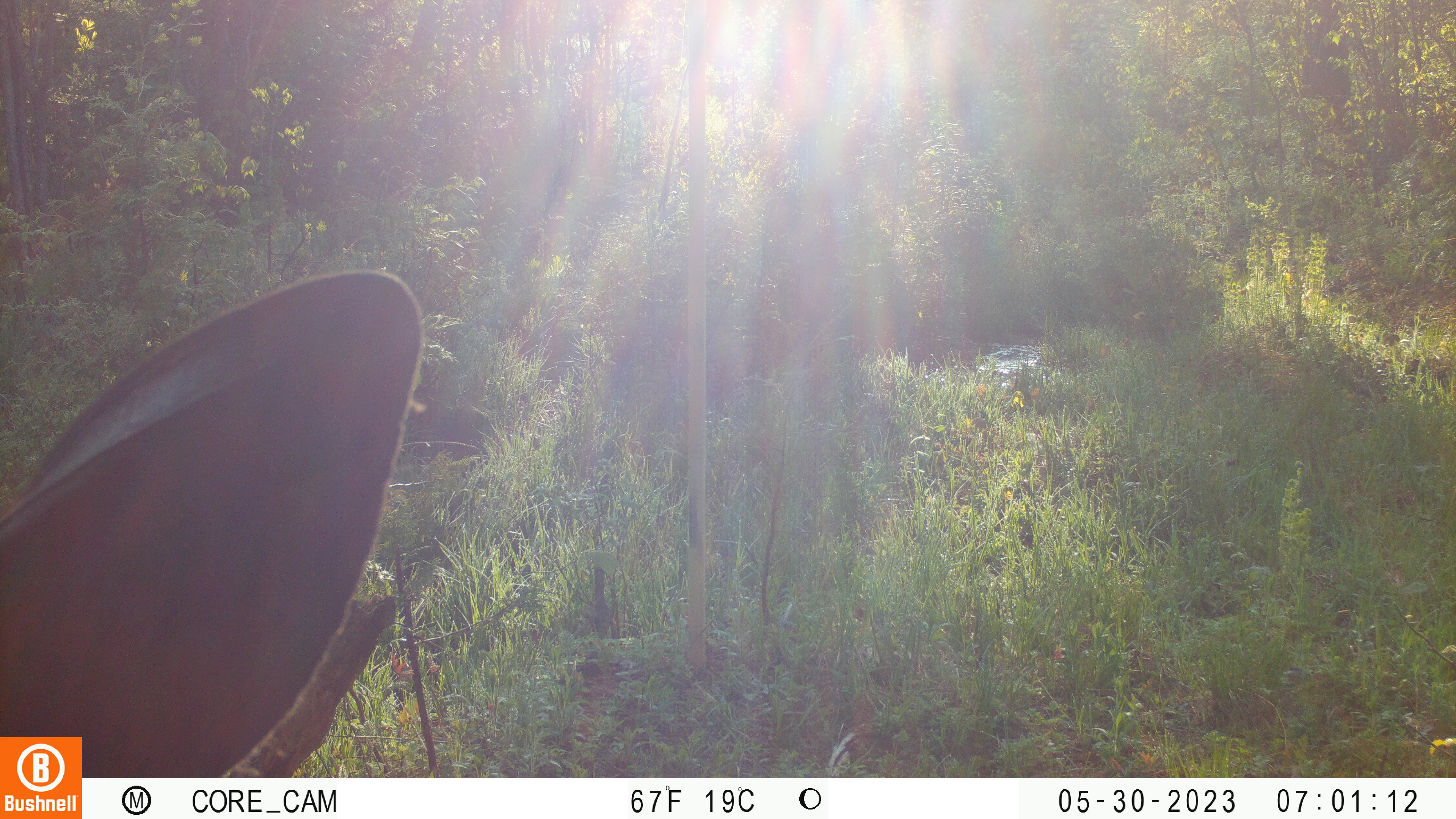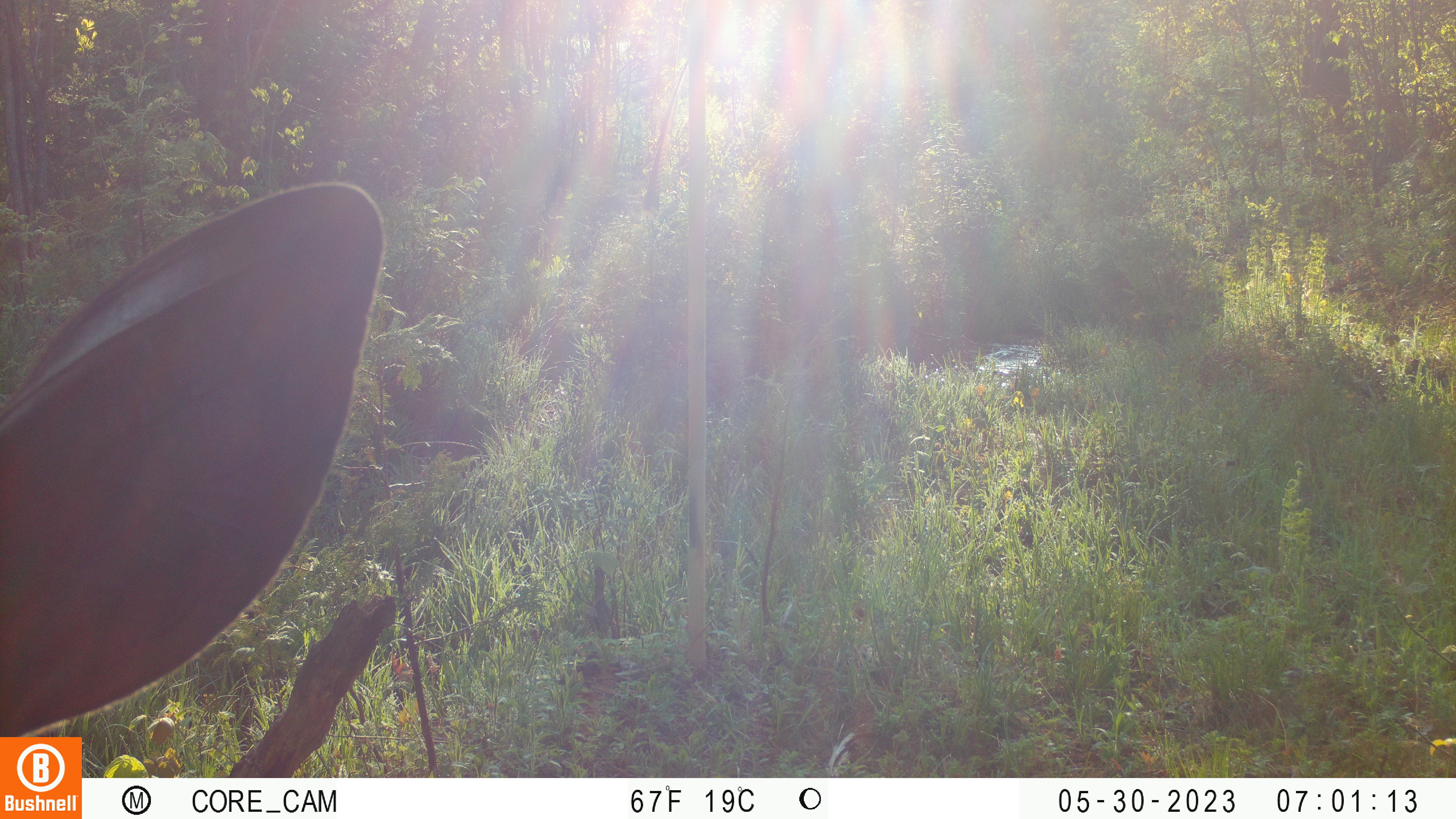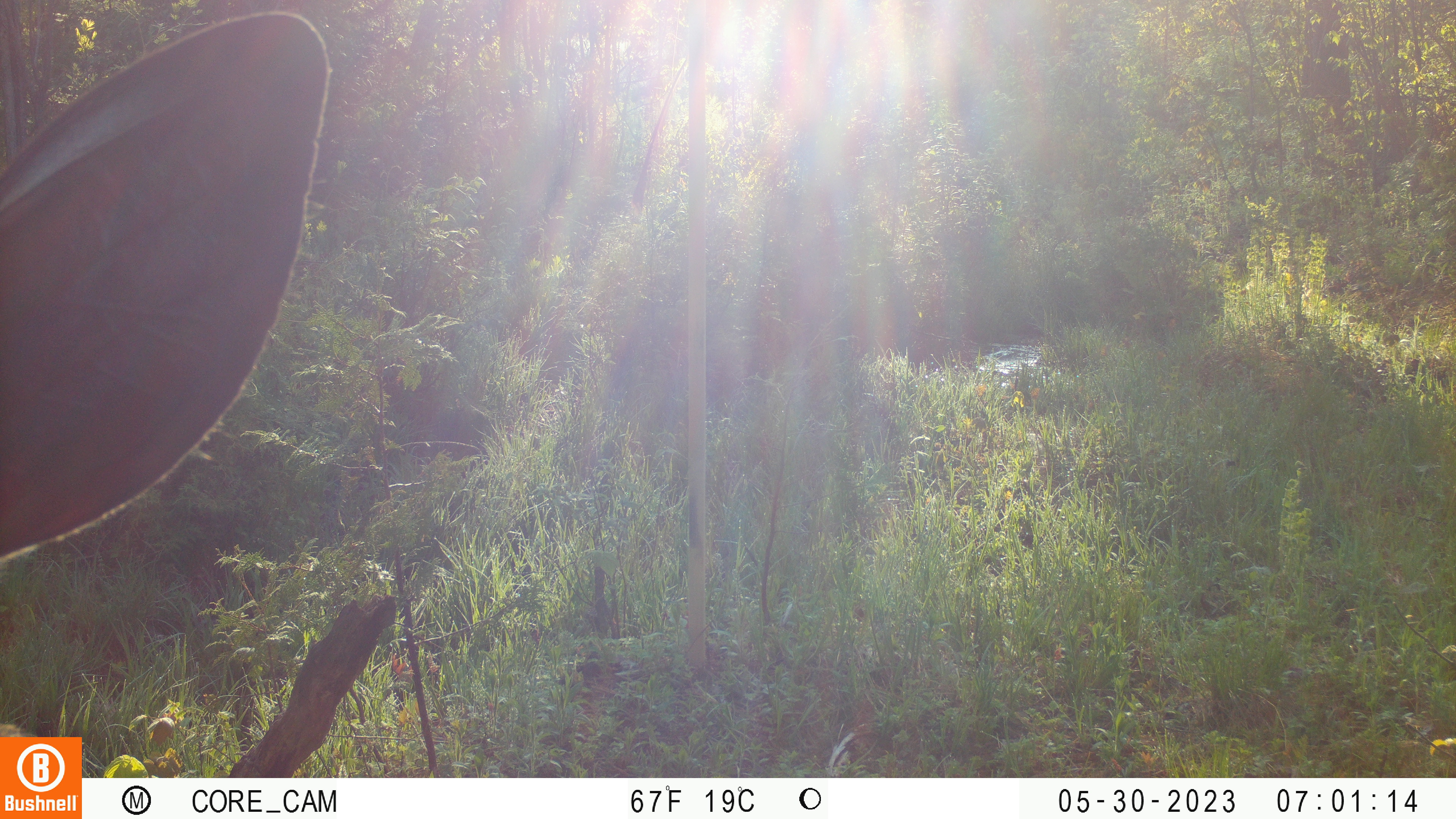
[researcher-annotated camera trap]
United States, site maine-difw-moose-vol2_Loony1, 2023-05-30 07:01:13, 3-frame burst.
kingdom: Animalia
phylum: Chordata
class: Mammalia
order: Artiodactyla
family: Cervidae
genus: Alces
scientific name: Alces alces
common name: moose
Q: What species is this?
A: Moose (Alces alces).